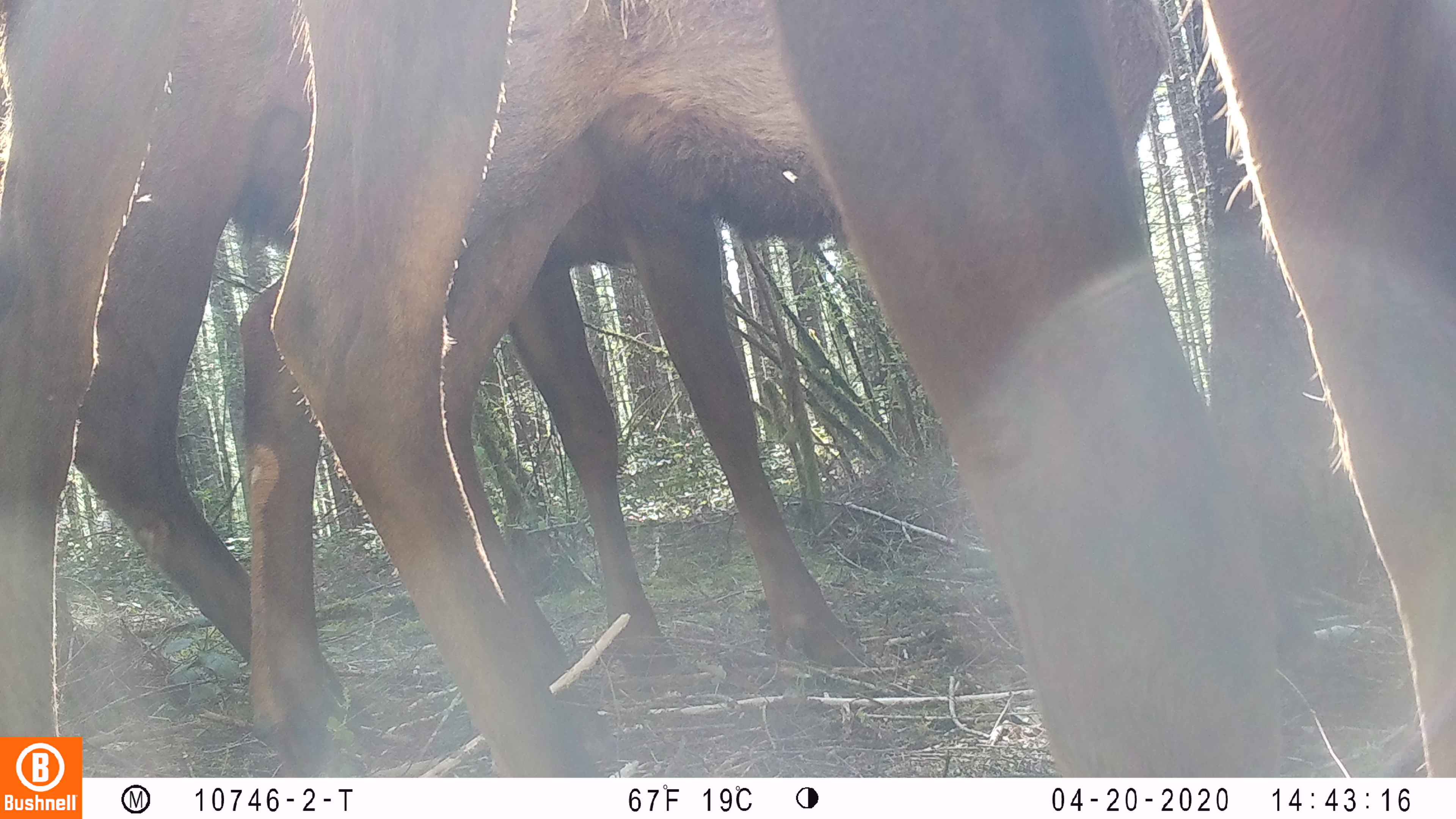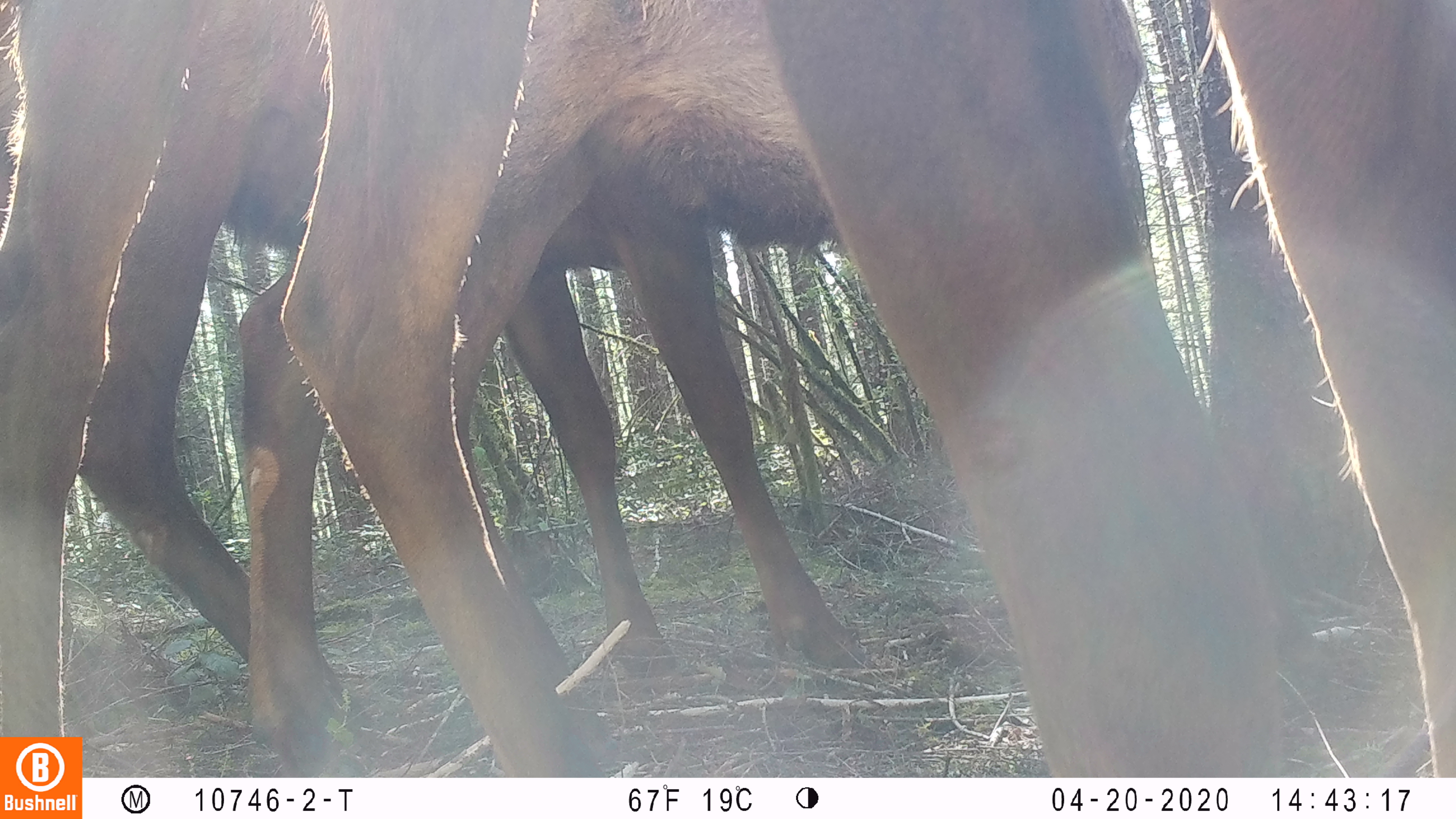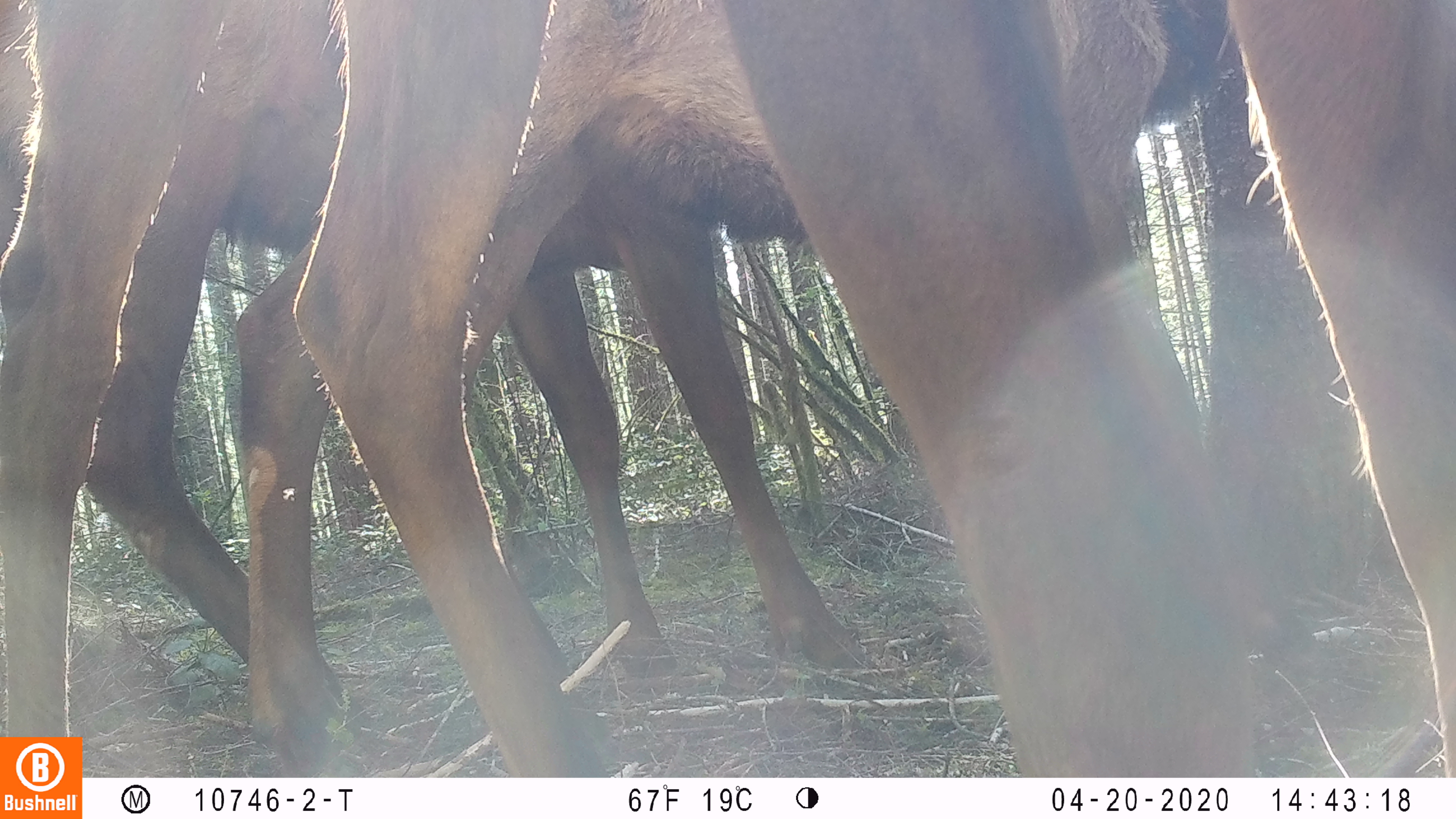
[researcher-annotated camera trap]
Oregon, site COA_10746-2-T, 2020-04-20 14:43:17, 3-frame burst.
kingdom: Animalia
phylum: Chordata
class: Mammalia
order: Artiodactyla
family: Cervidae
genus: Cervus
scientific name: Cervus canadensis roosevelti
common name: roosevelt elk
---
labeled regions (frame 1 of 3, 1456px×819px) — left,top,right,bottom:
roosevelt elk: 0,2,1447,732; 226,0,1170,766; 69,0,876,670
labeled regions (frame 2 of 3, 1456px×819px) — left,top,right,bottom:
roosevelt elk: 2,2,1447,730; 74,0,840,721; 226,0,867,765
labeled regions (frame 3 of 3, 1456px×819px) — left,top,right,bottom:
roosevelt elk: 0,1,1447,729; 218,2,1227,766; 69,8,865,704